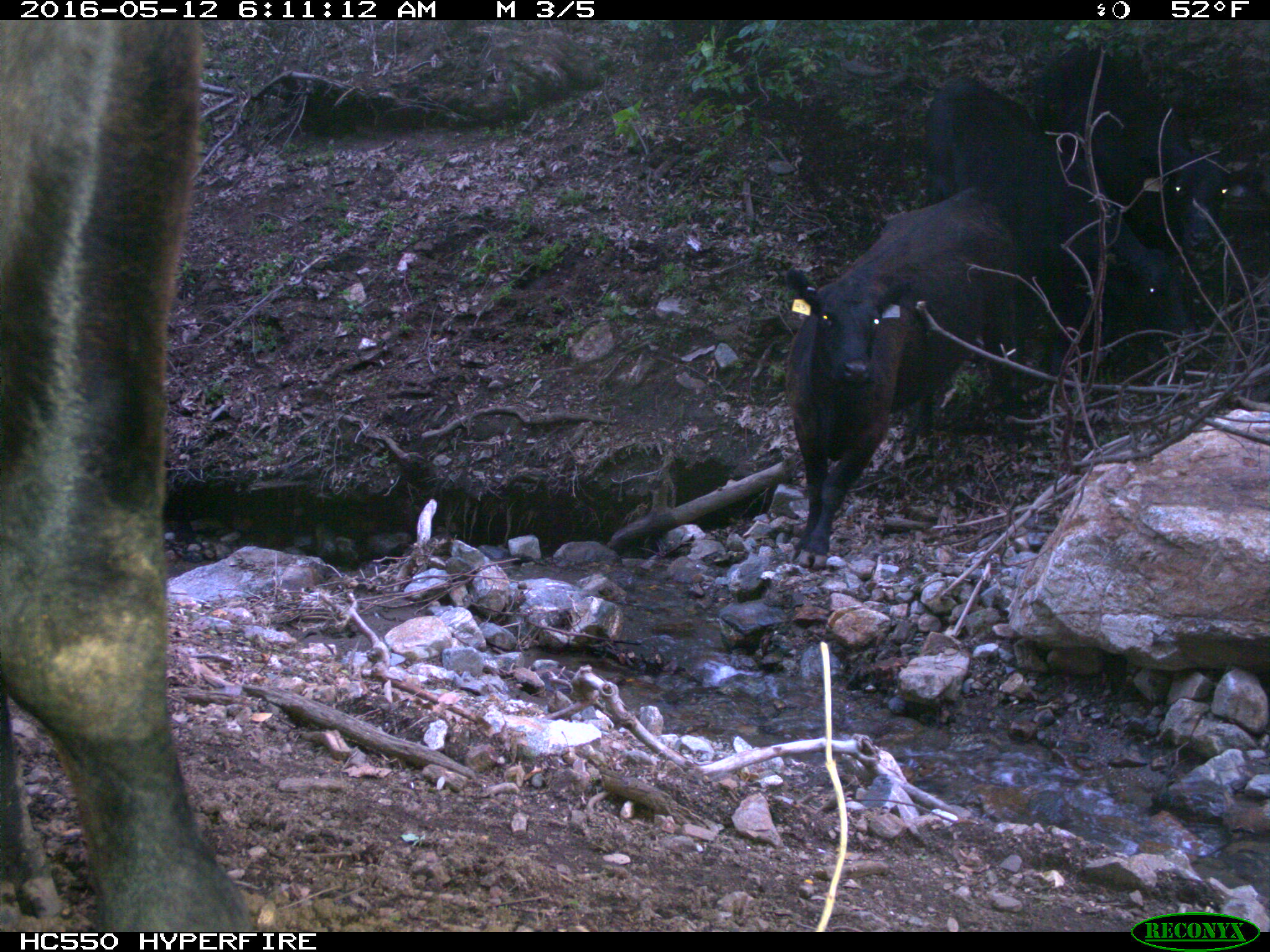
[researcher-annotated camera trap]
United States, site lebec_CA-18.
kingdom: Animalia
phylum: Chordata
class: Mammalia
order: Artiodactyla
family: Bovidae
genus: Bos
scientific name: Bos taurus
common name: domestic cow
Bos taurus (domestic cow).